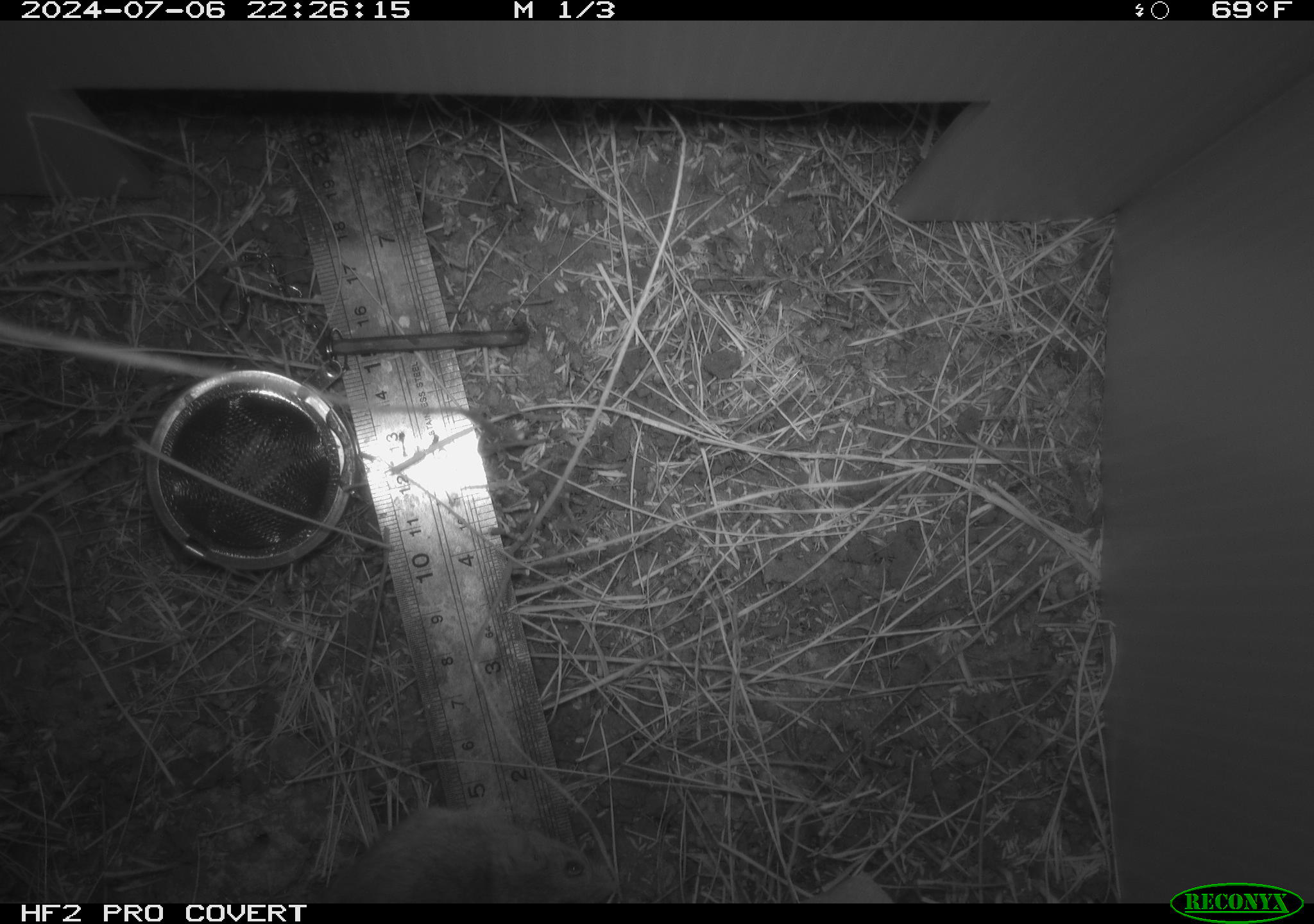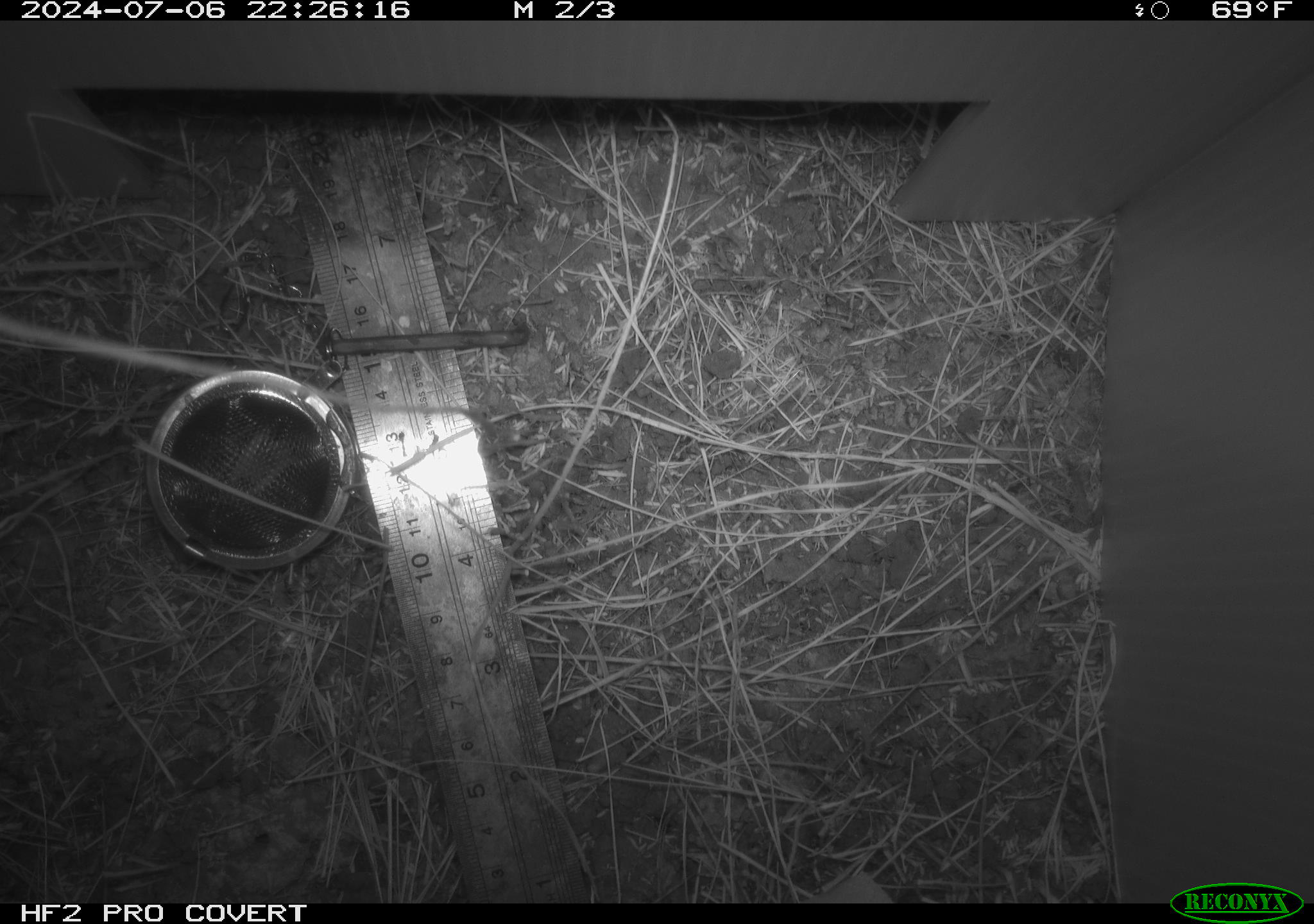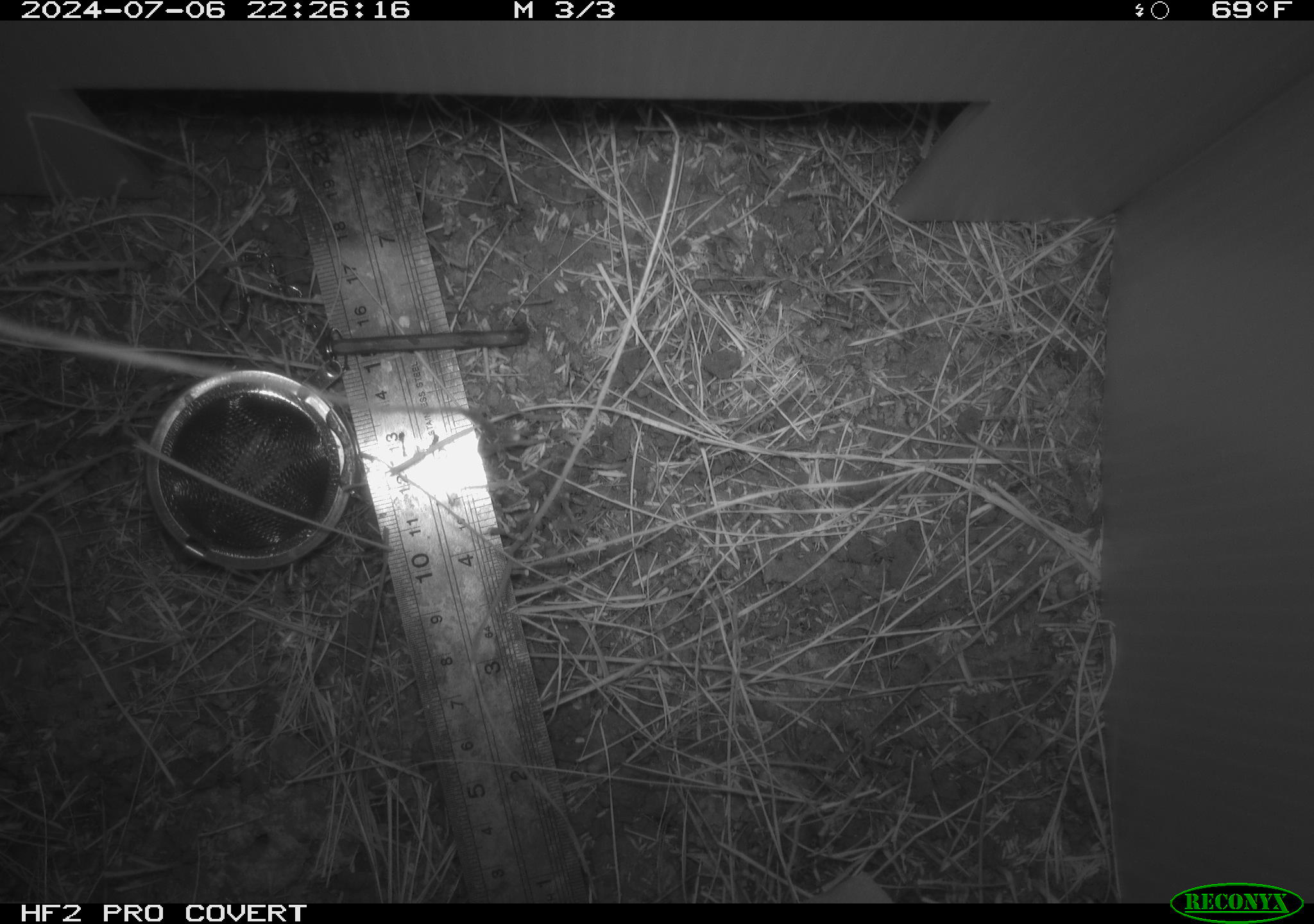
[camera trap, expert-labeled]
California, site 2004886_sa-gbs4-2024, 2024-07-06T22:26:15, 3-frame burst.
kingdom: Animalia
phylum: Chordata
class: Mammalia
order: Rodentia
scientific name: Rodentia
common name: mouse species